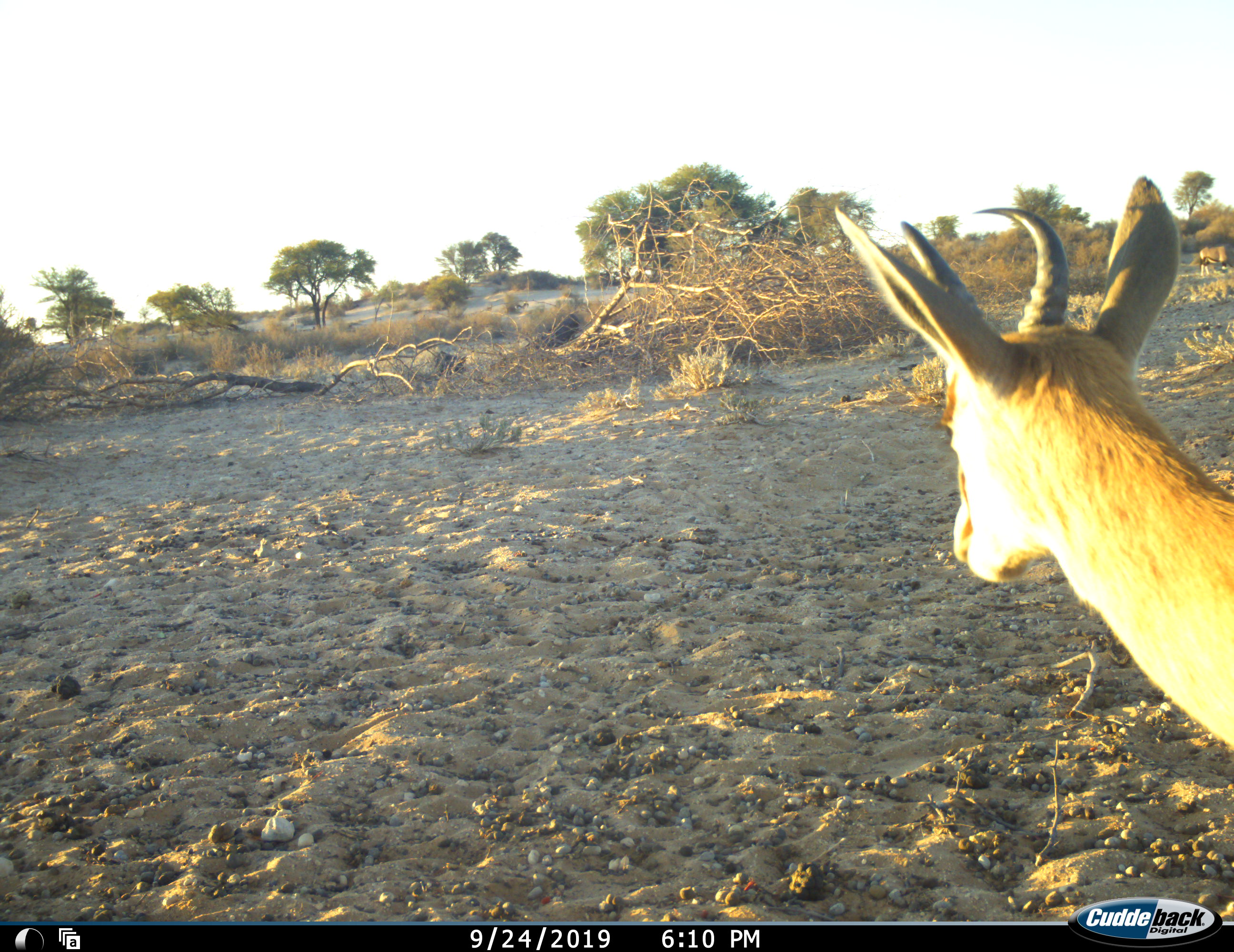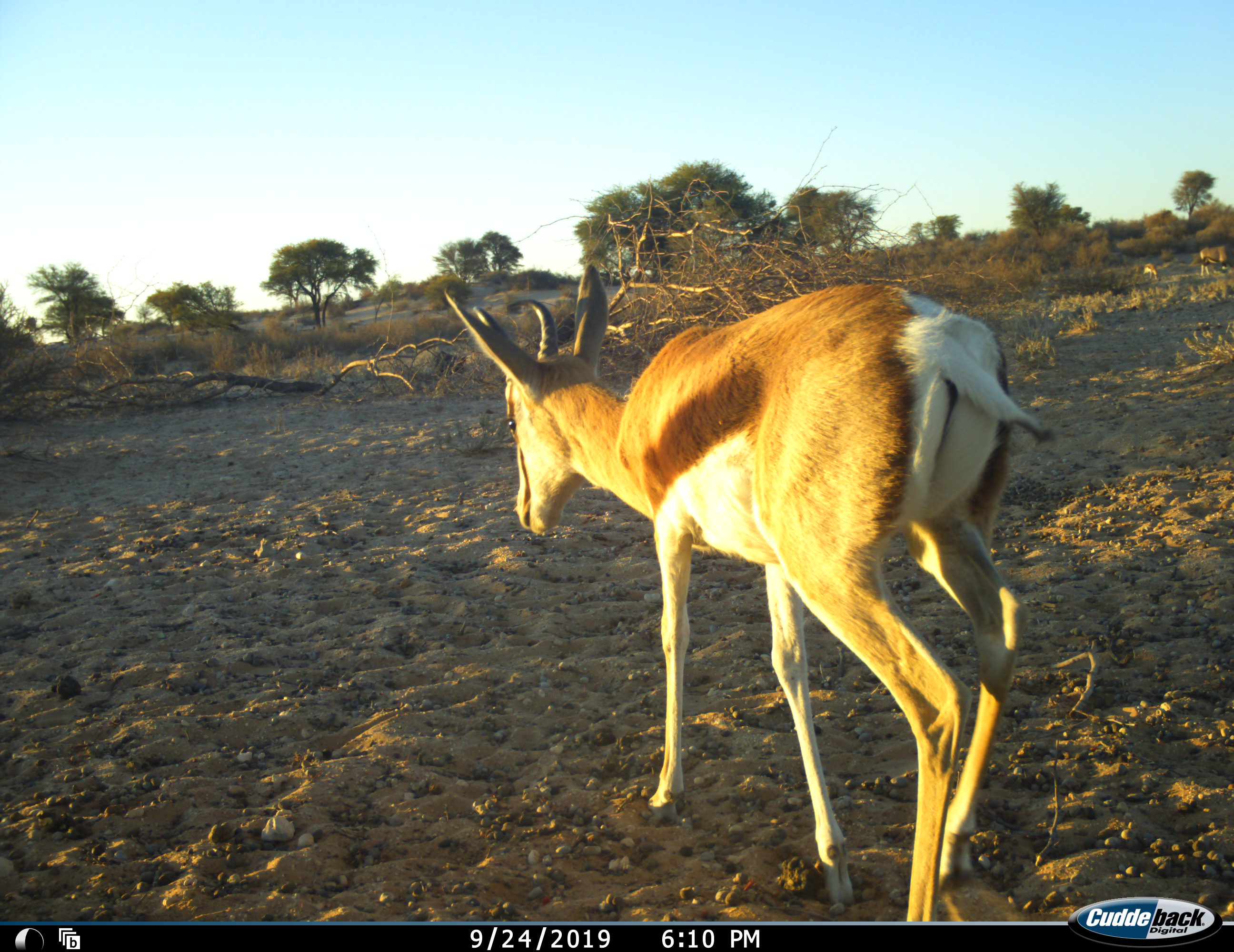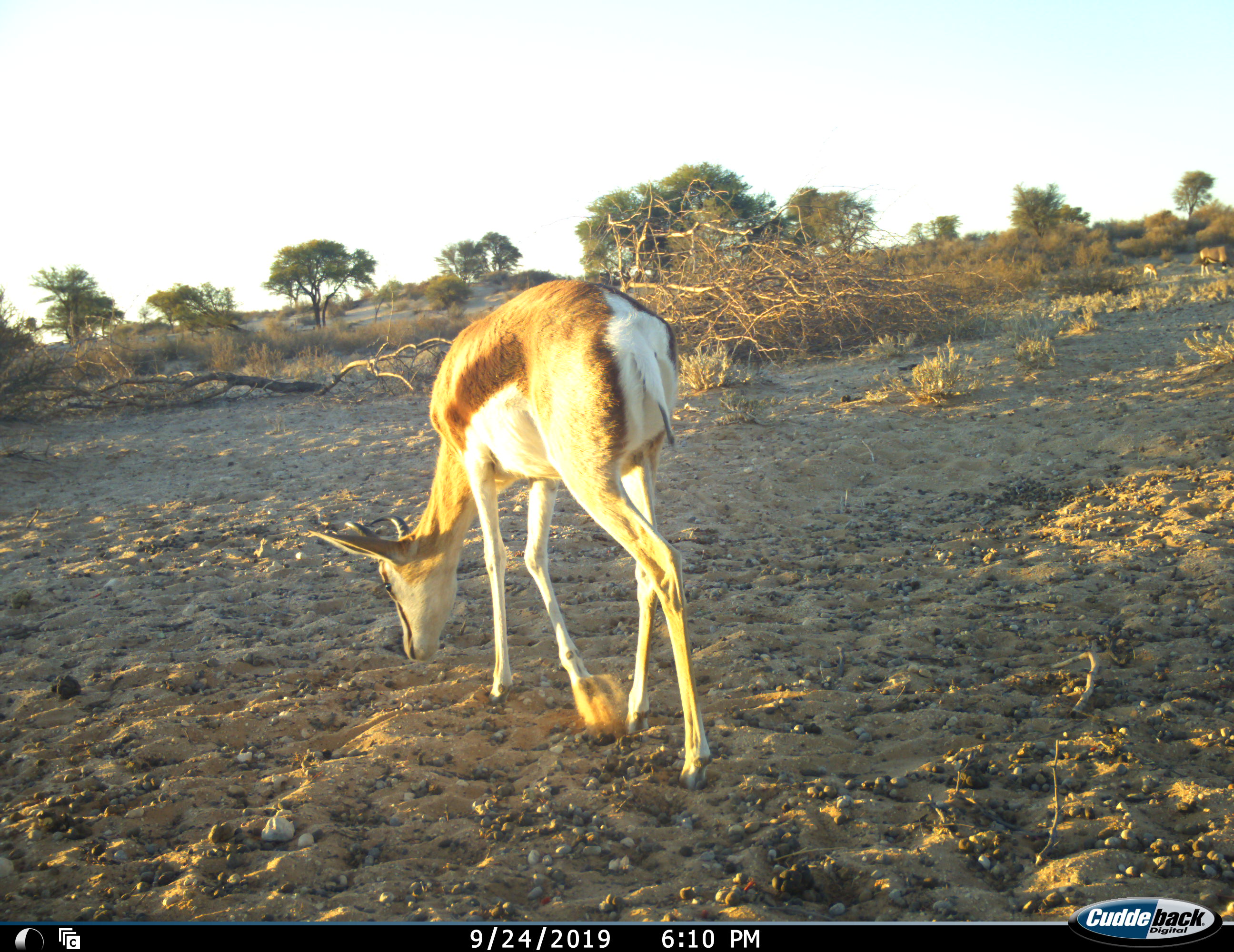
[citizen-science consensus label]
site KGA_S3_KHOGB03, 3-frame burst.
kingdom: Animalia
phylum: Chordata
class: Mammalia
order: Artiodactyla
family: Bovidae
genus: Antidorcas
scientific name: Antidorcas marsupialis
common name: springbok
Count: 1.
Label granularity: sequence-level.